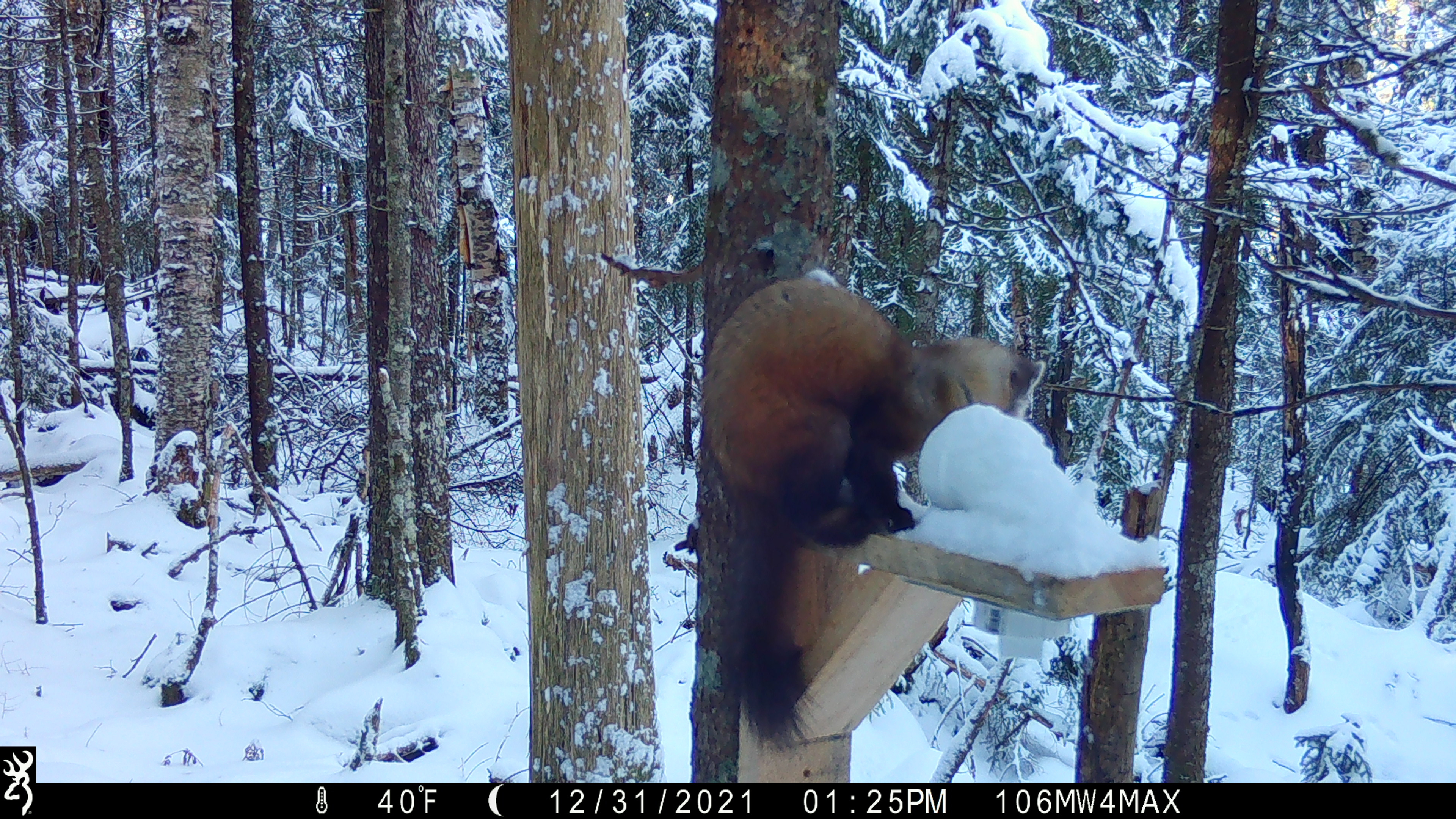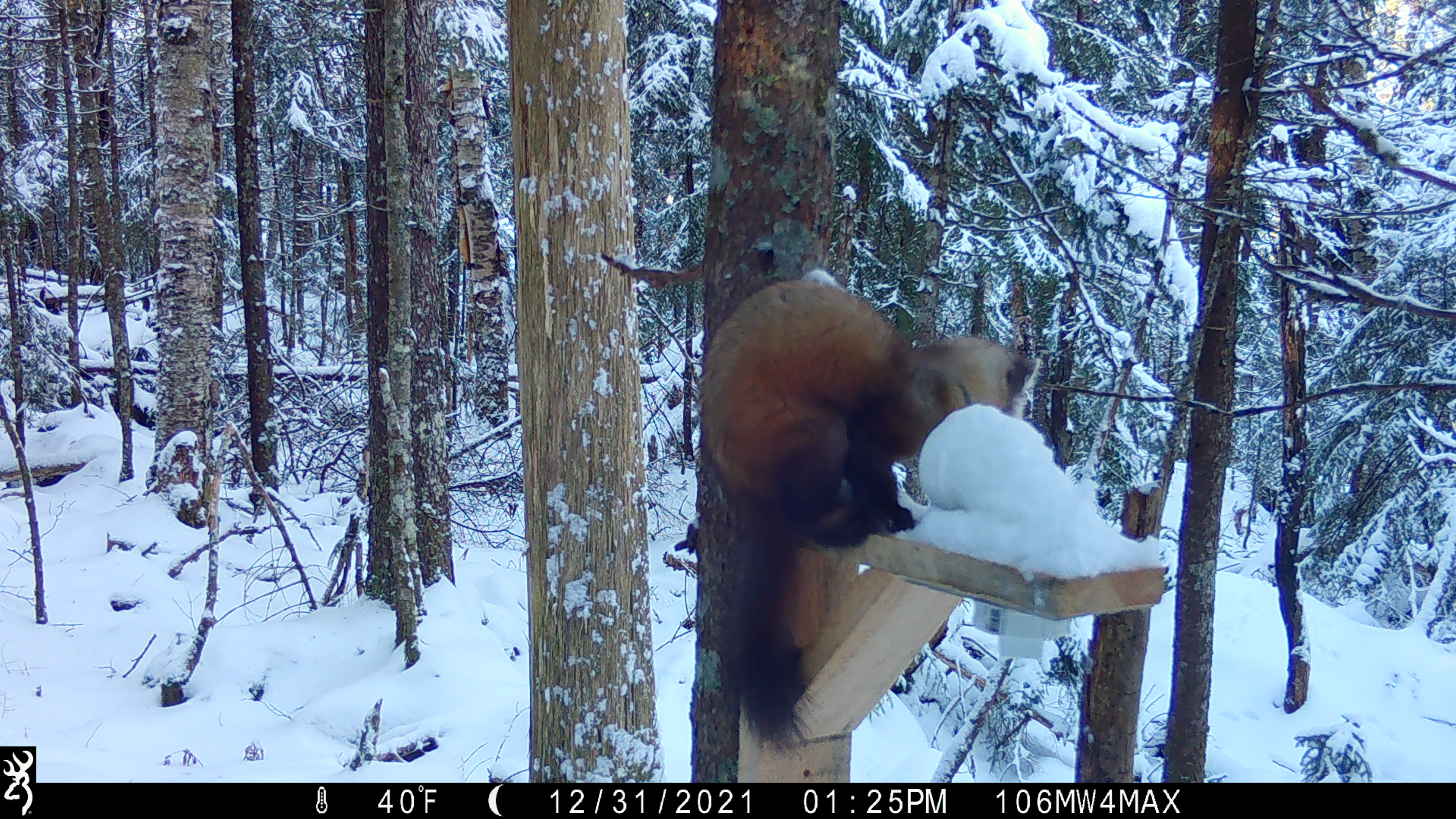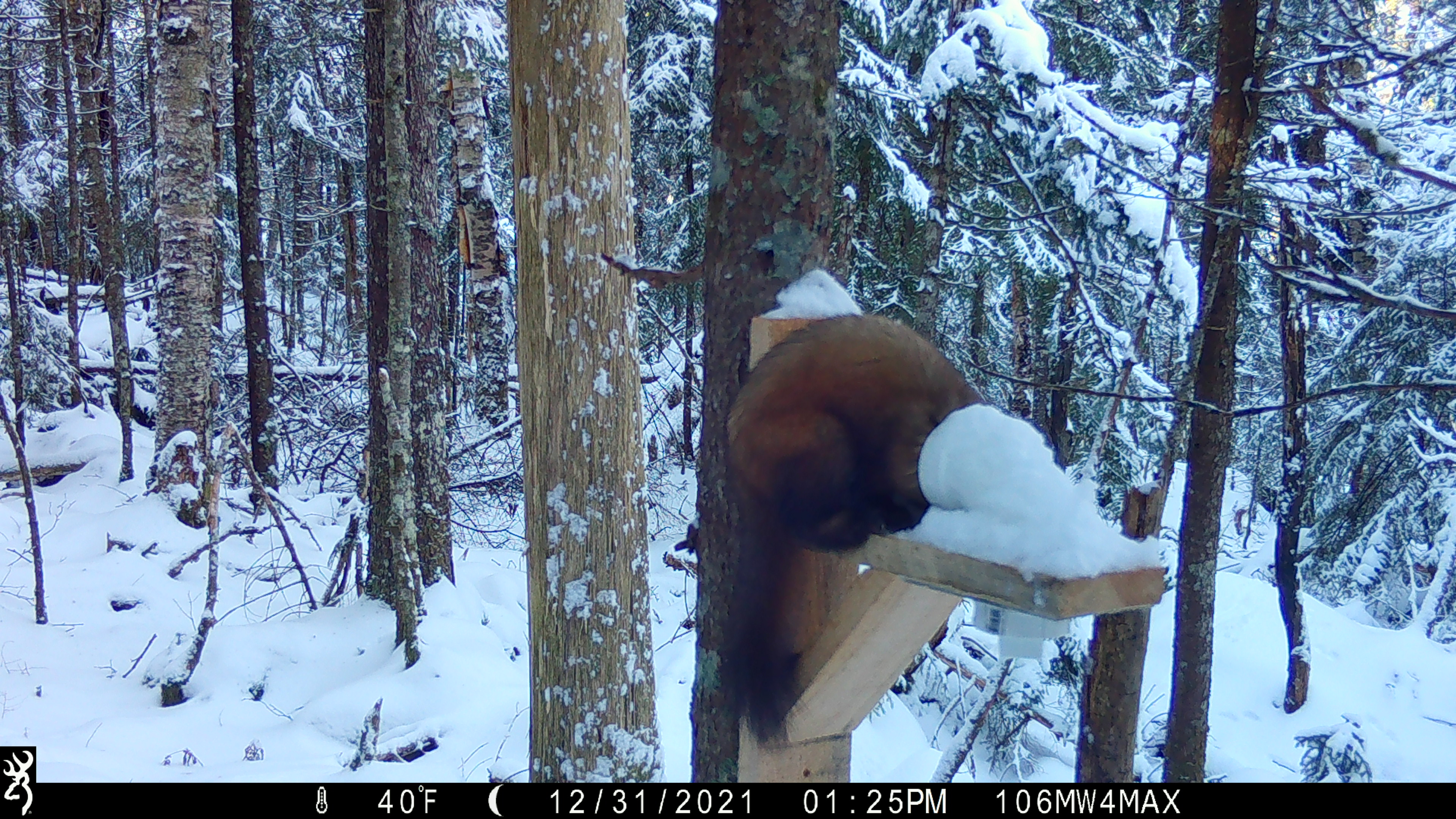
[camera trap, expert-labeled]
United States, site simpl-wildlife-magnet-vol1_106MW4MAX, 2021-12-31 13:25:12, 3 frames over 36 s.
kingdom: Animalia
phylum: Chordata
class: Mammalia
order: Carnivora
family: Mustelidae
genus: Martes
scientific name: Martes americana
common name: american marten